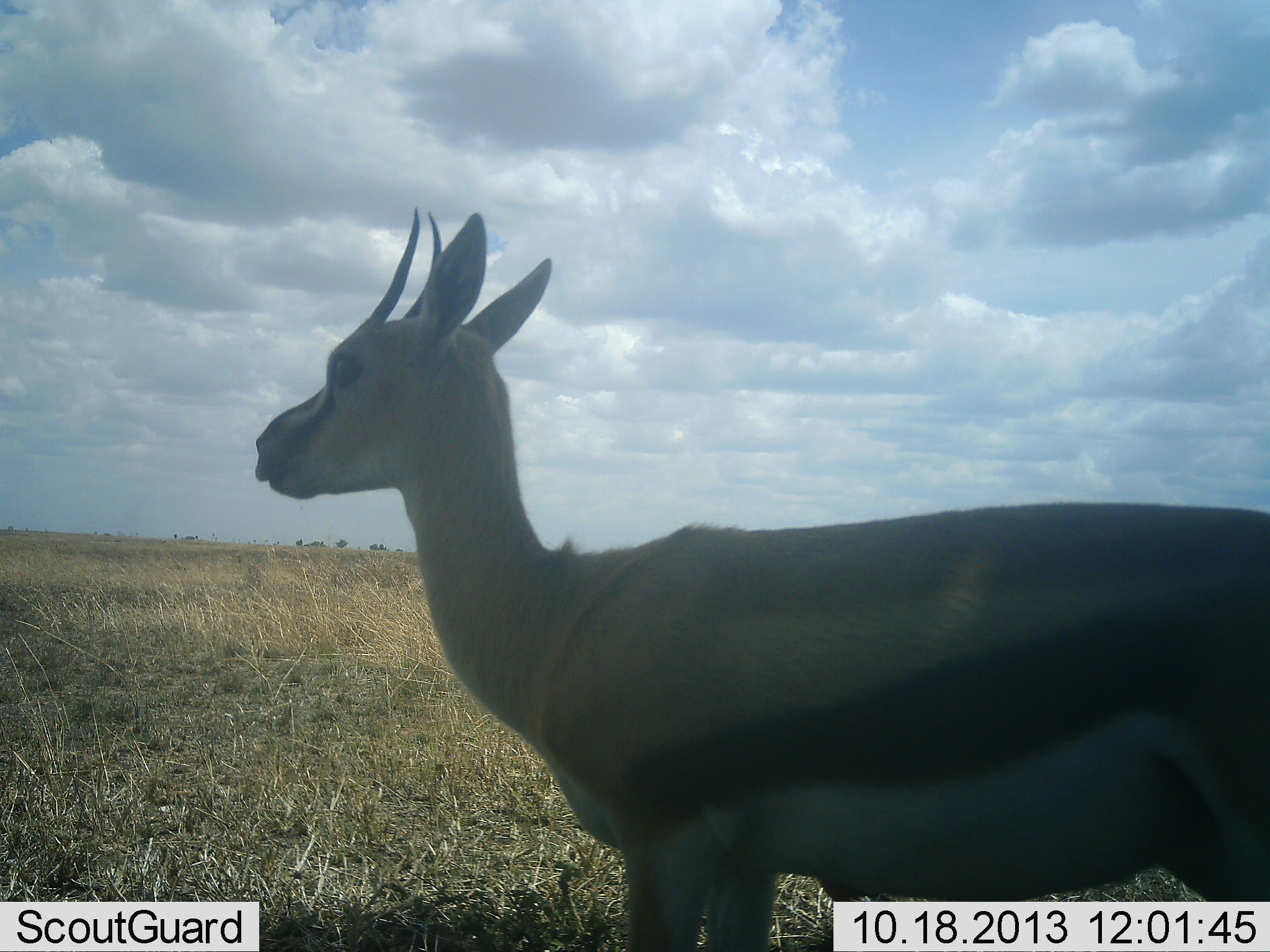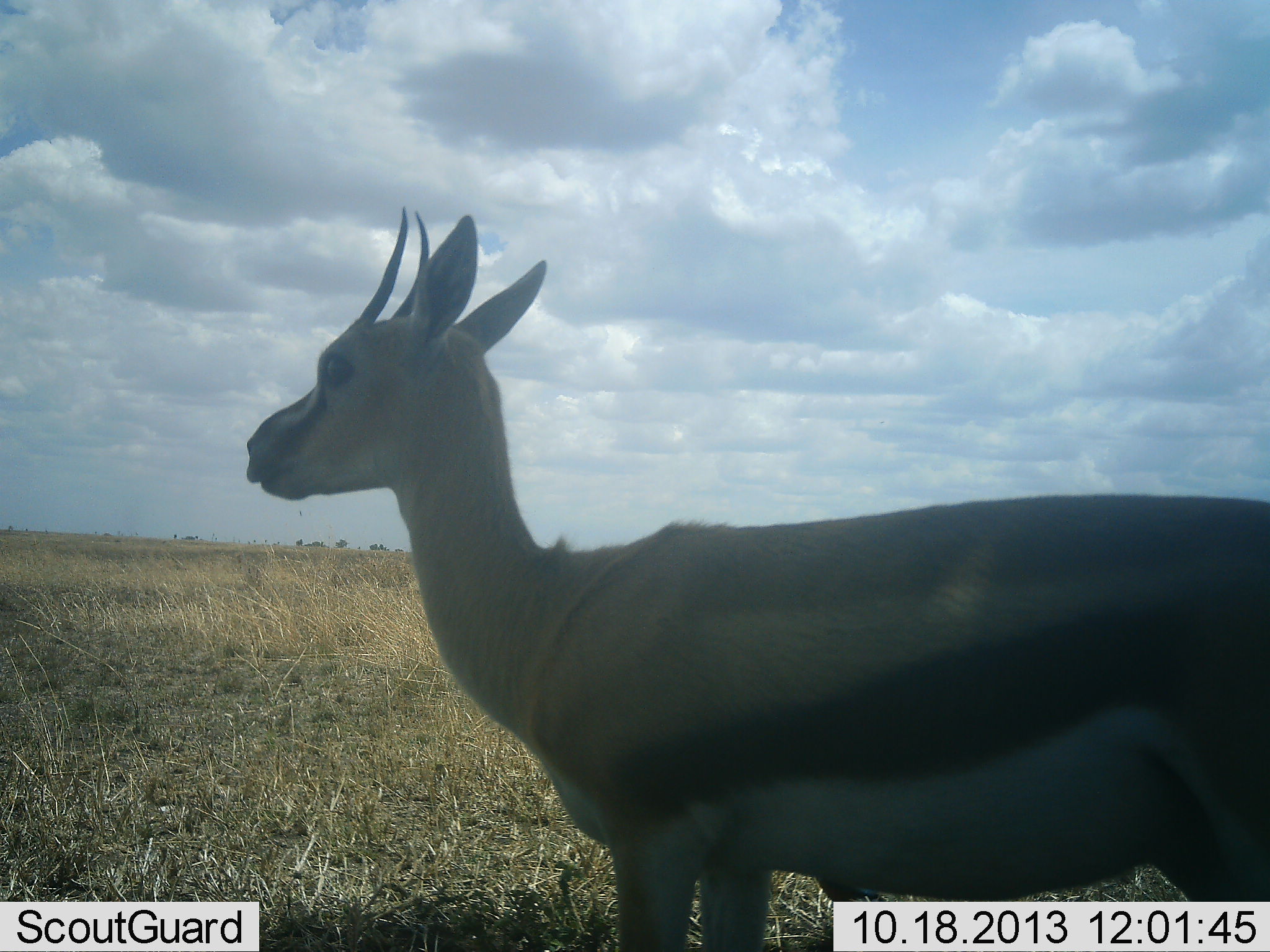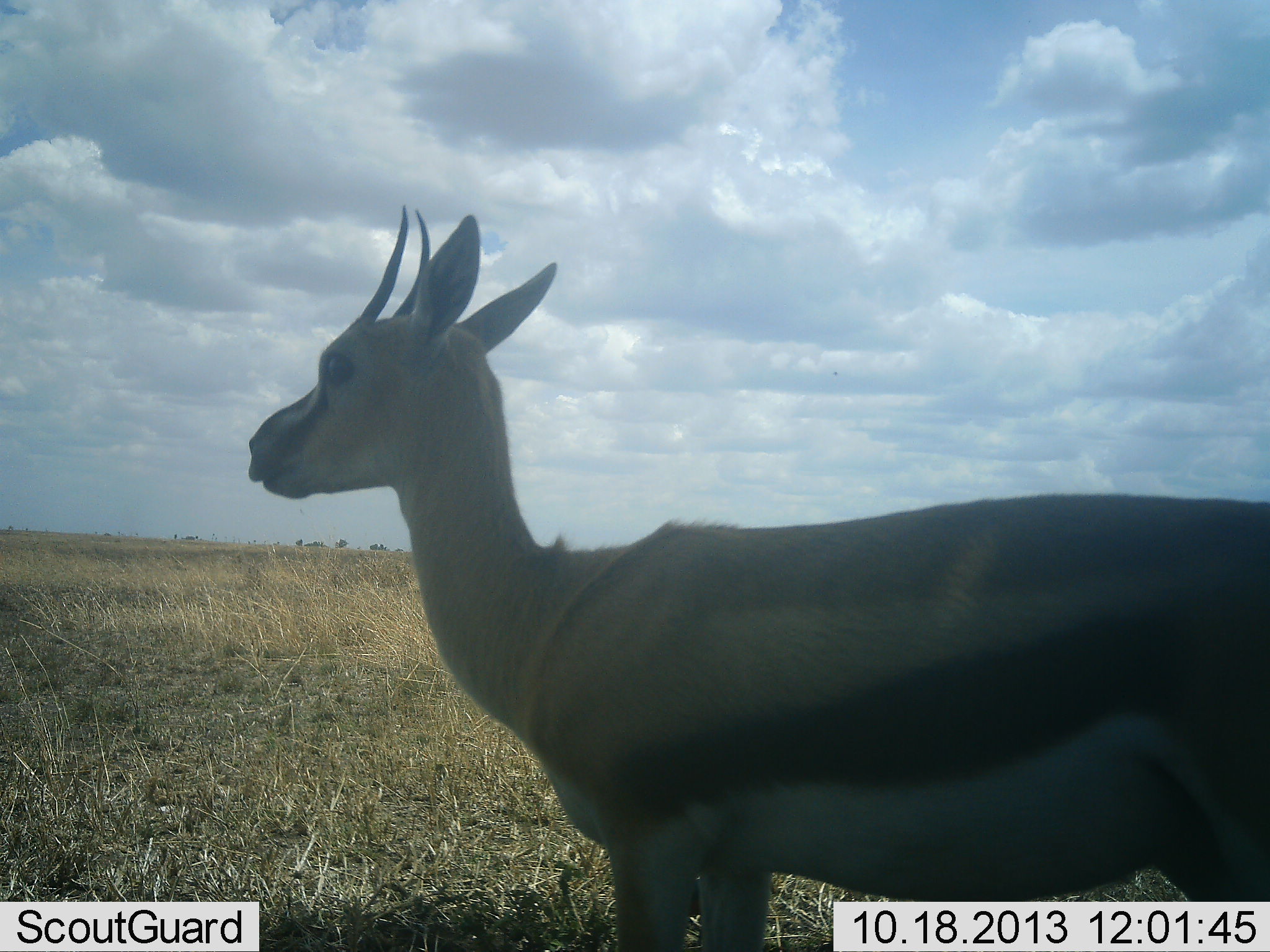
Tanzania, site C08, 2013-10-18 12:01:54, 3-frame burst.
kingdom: Animalia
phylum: Chordata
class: Mammalia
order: Artiodactyla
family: Bovidae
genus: Eudorcas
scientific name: Eudorcas thomsonii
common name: thomson's gazelle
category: gazellethomsons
Gazellethomsons (thomson's gazelle) (Eudorcas thomsonii), count 1. Behavior (volunteer vote fractions): standing 80%, resting 20%, moving 0%, interacting 0%. Young present (vote fraction): 0%. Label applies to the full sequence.